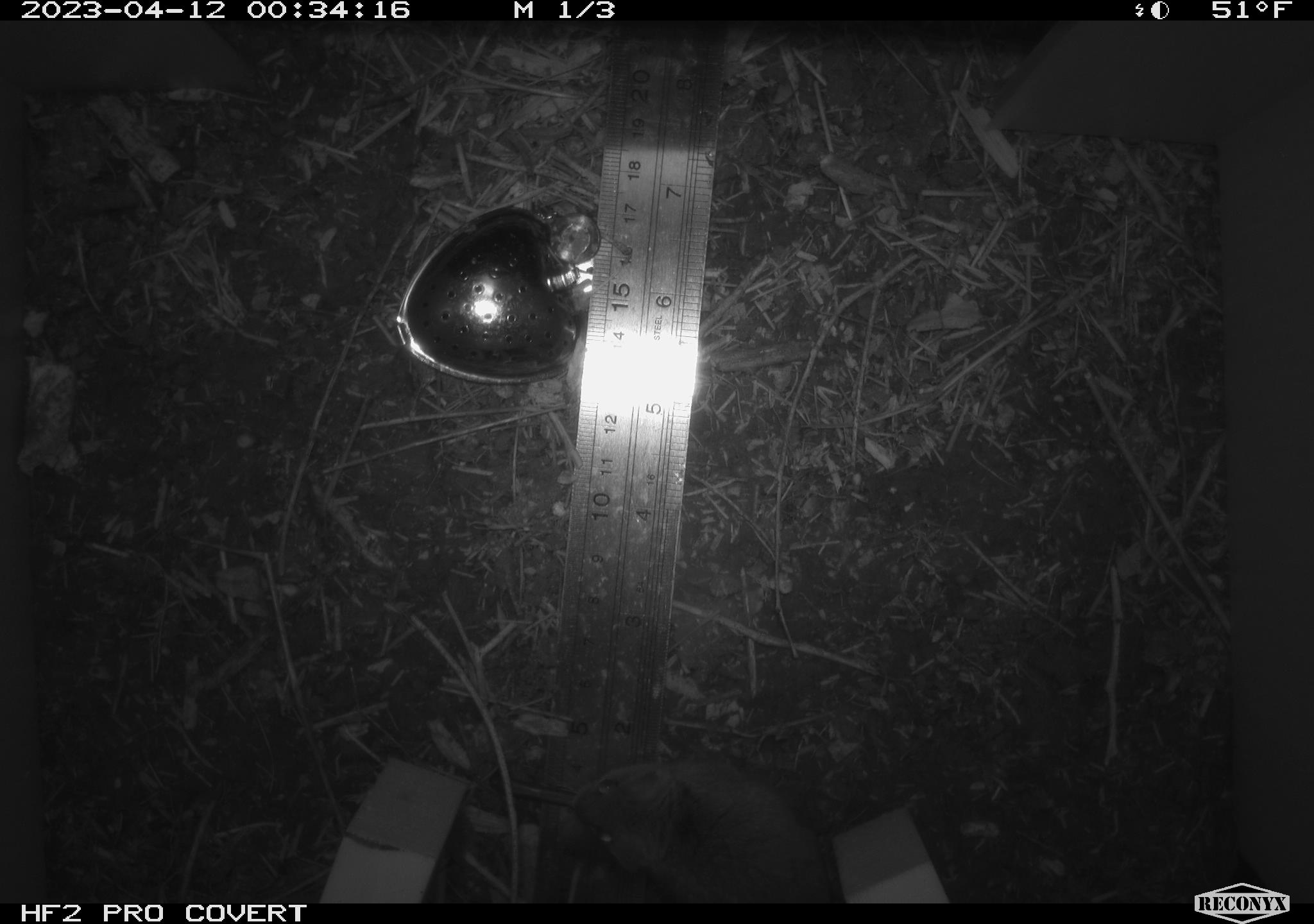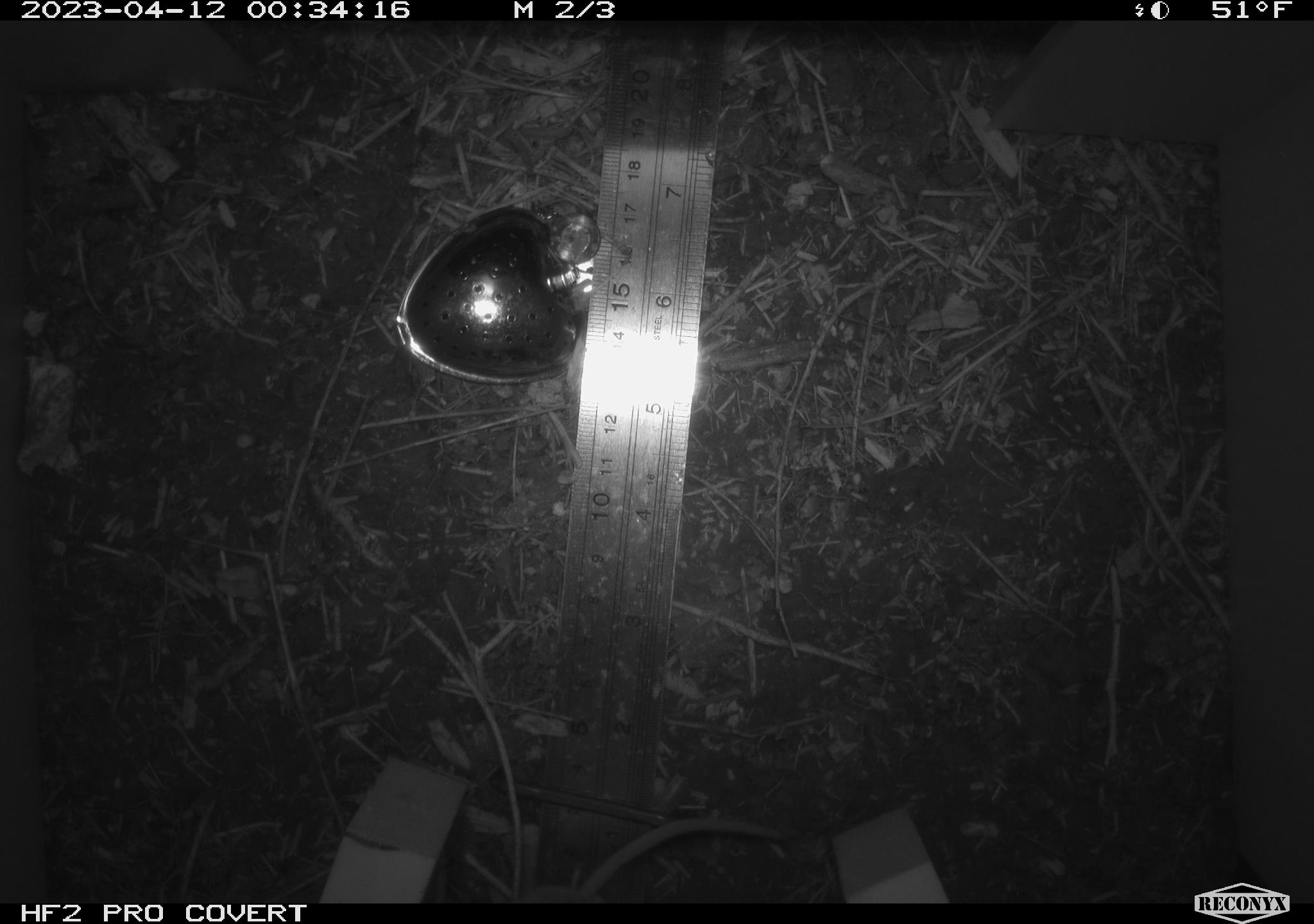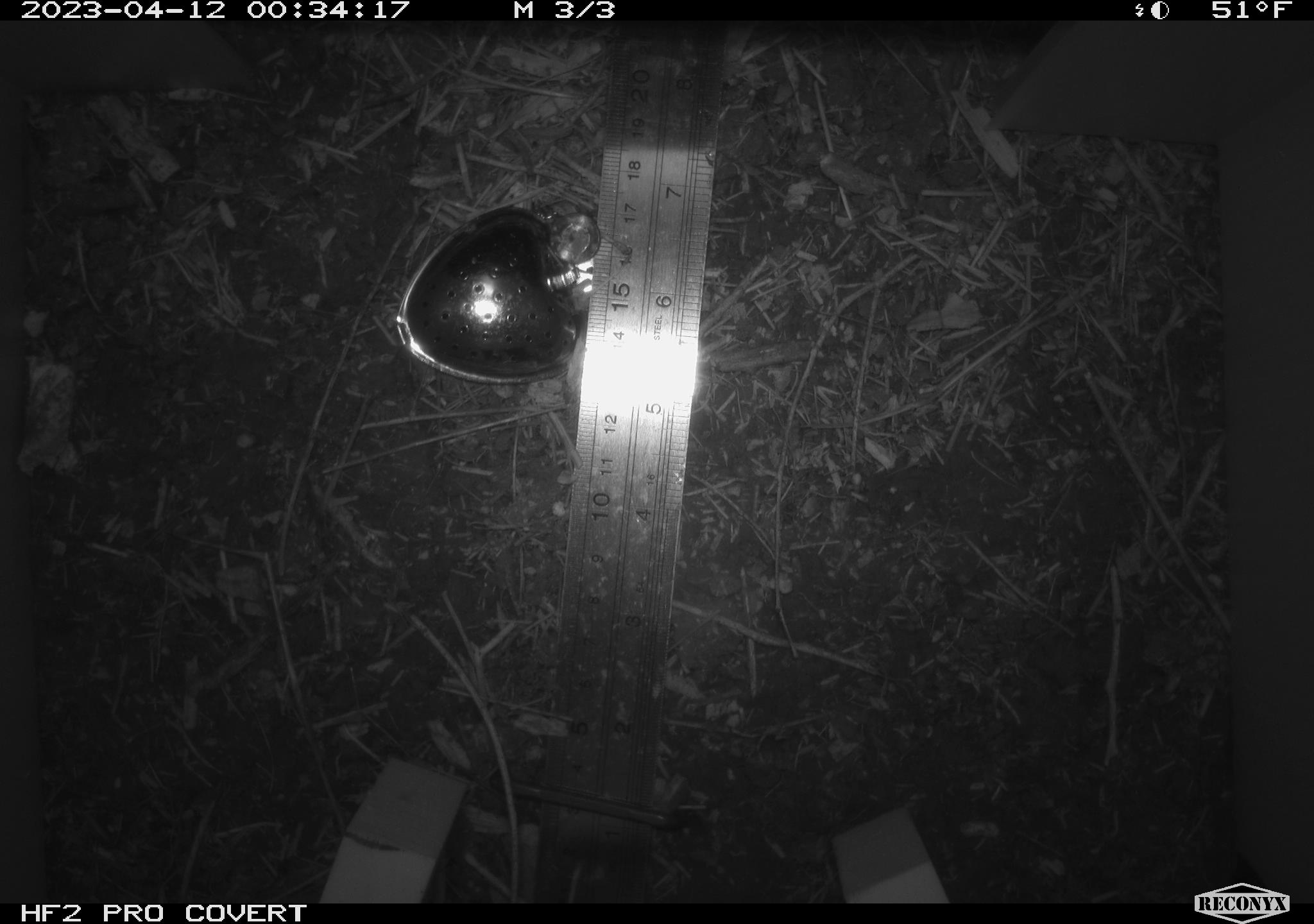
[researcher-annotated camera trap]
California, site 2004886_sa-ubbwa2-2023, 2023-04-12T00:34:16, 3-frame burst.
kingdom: Animalia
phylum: Chordata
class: Mammalia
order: Rodentia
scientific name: Rodentia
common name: mouse species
Mouse species (Rodentia).